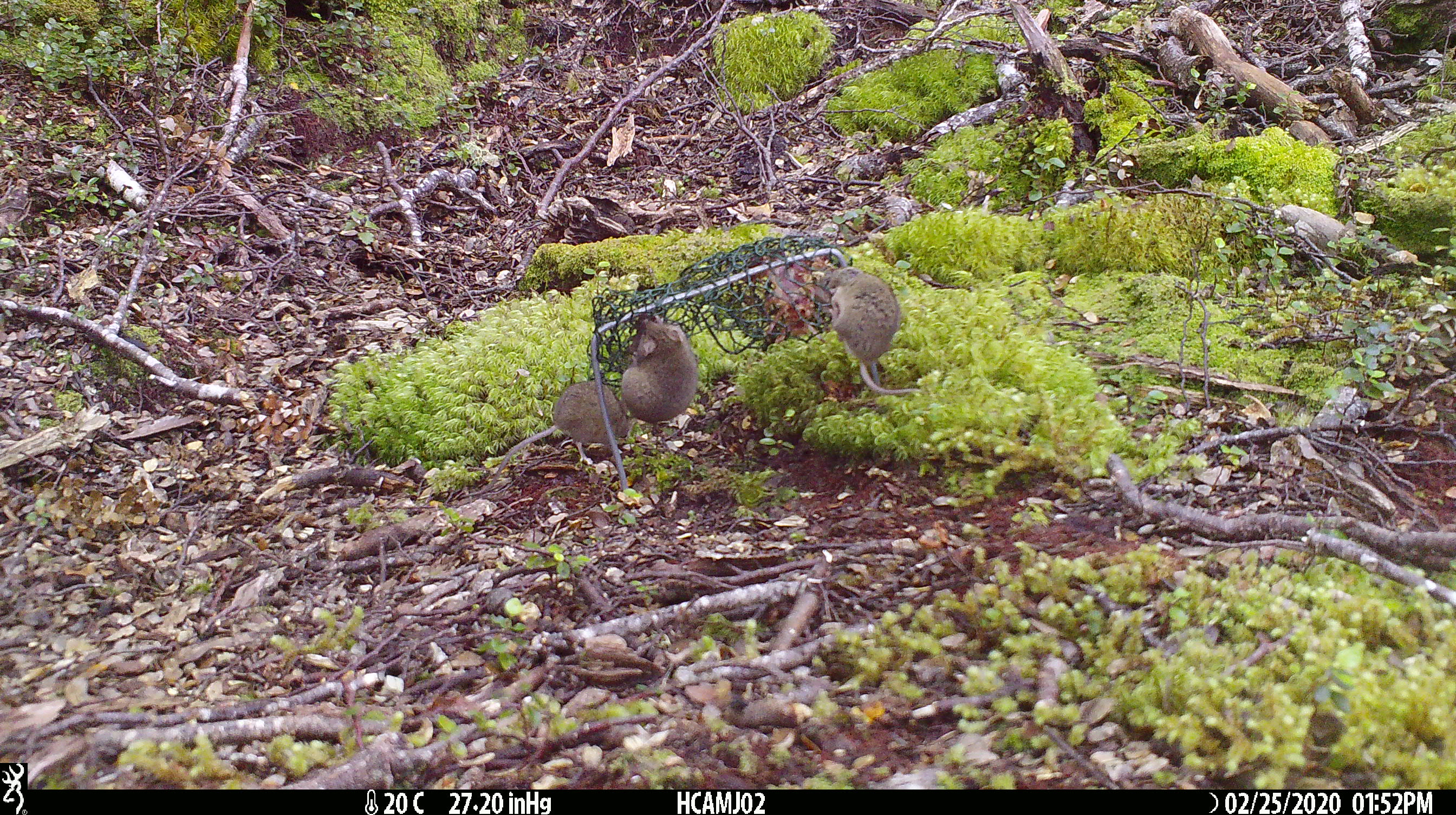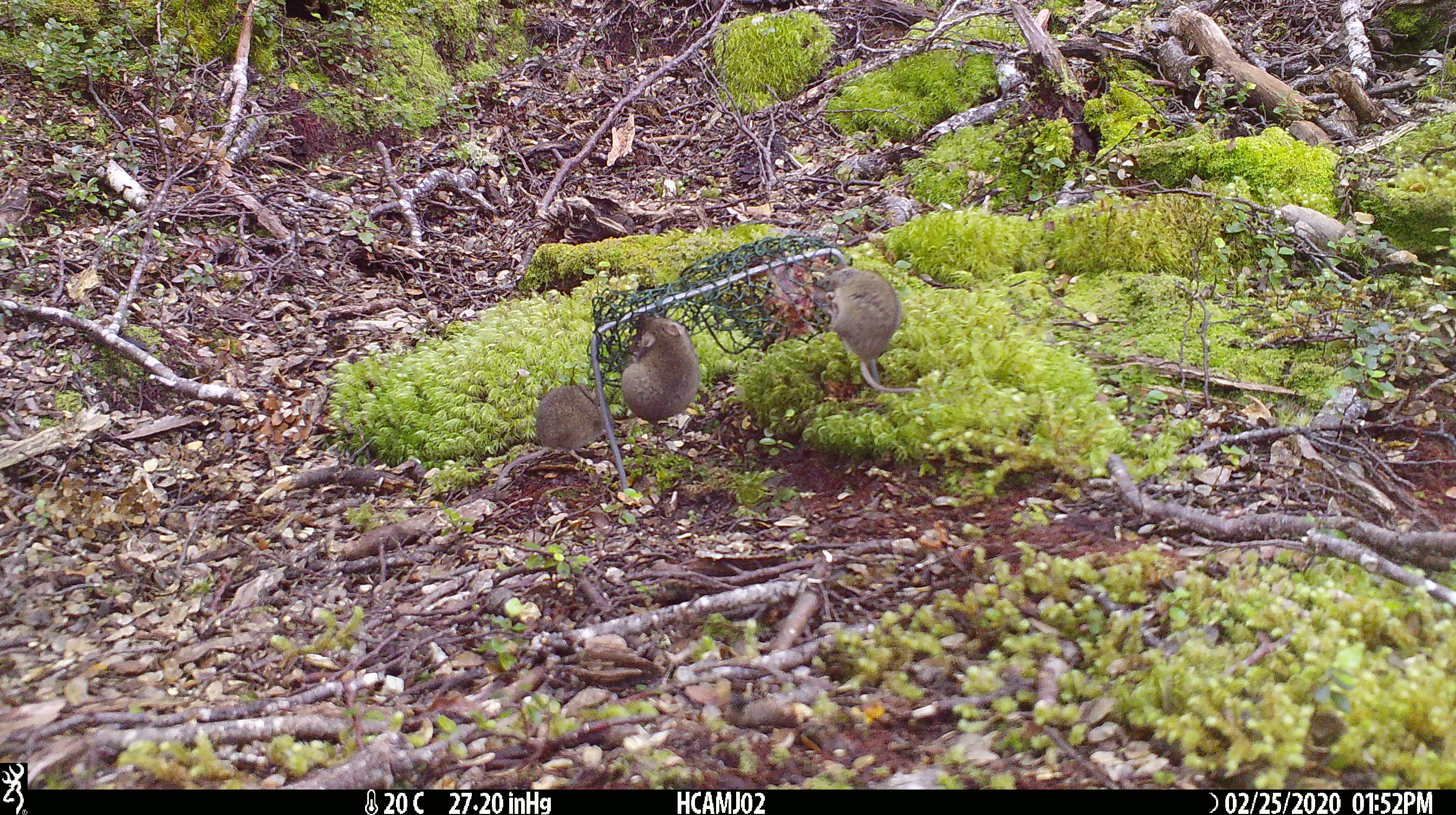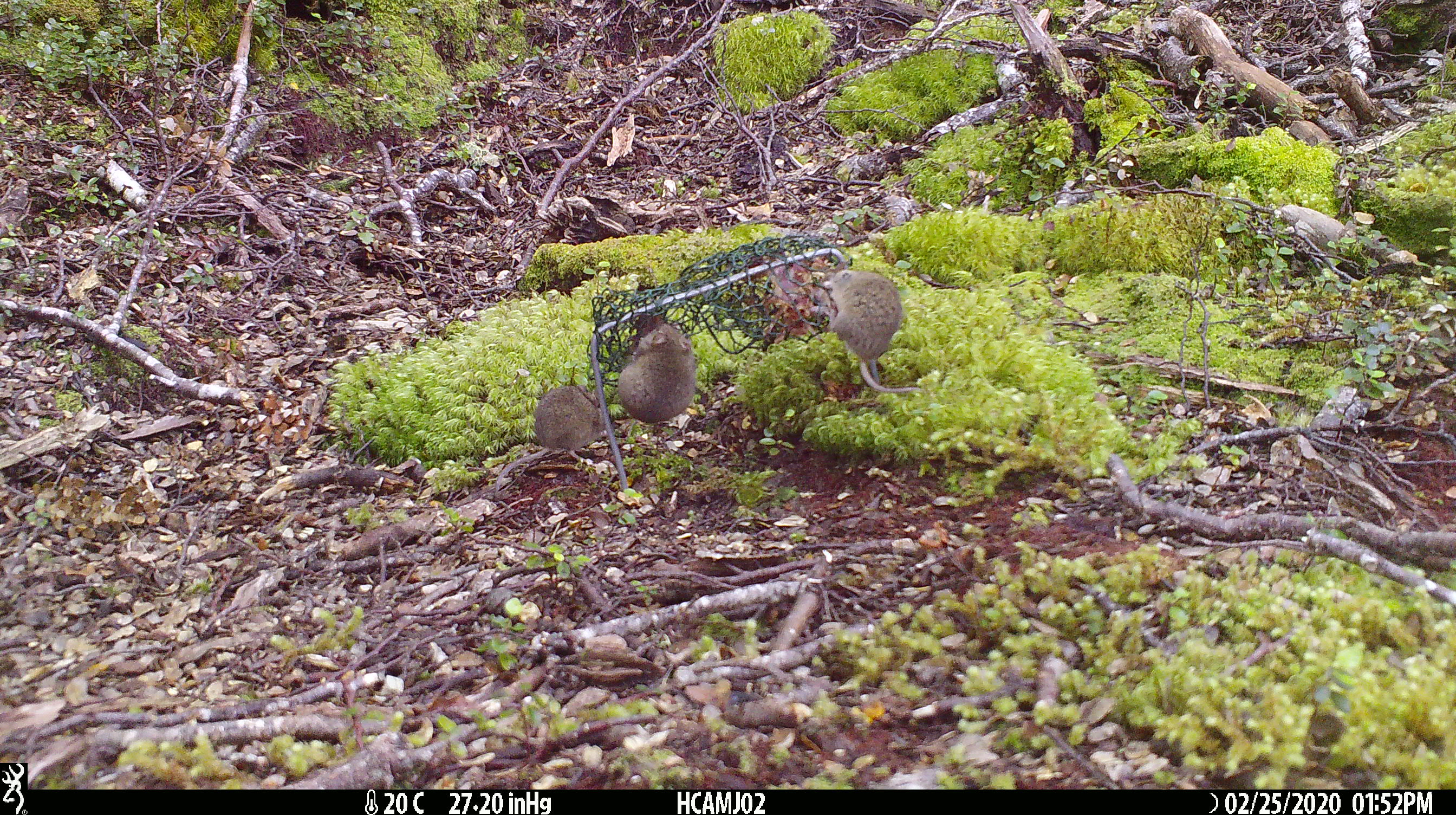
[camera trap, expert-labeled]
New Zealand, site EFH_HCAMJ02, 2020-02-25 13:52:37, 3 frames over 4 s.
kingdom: Animalia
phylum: Chordata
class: Mammalia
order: Rodentia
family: Muridae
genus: Mus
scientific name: Mus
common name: mouse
Mouse (Mus).